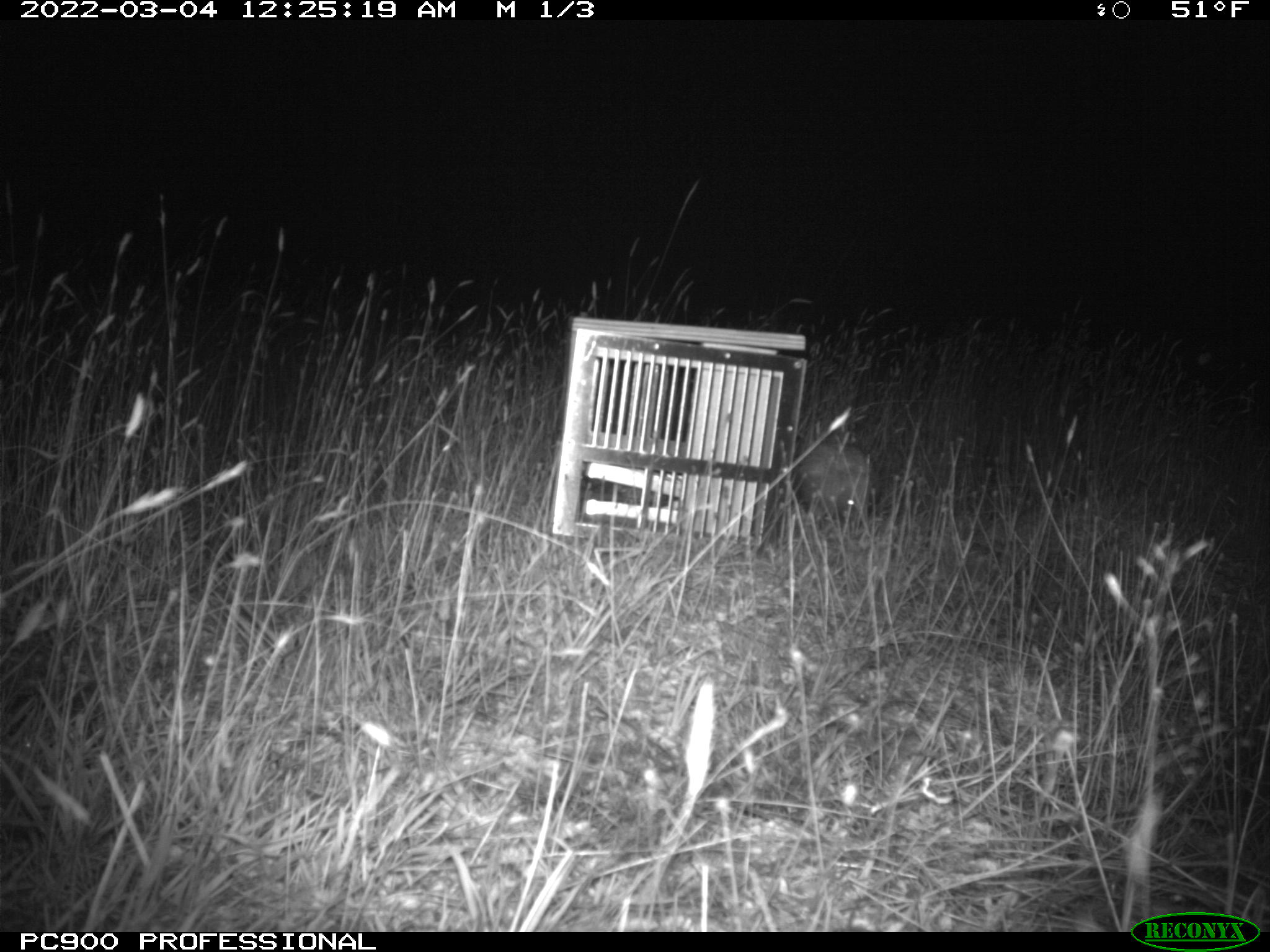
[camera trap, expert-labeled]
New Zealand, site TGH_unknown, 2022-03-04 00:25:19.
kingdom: Animalia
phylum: Chordata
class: Mammalia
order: Eulipotyphla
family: Erinaceidae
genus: Erinaceus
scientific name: Erinaceus europaeus europaeus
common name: european hedgehog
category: hedgehog